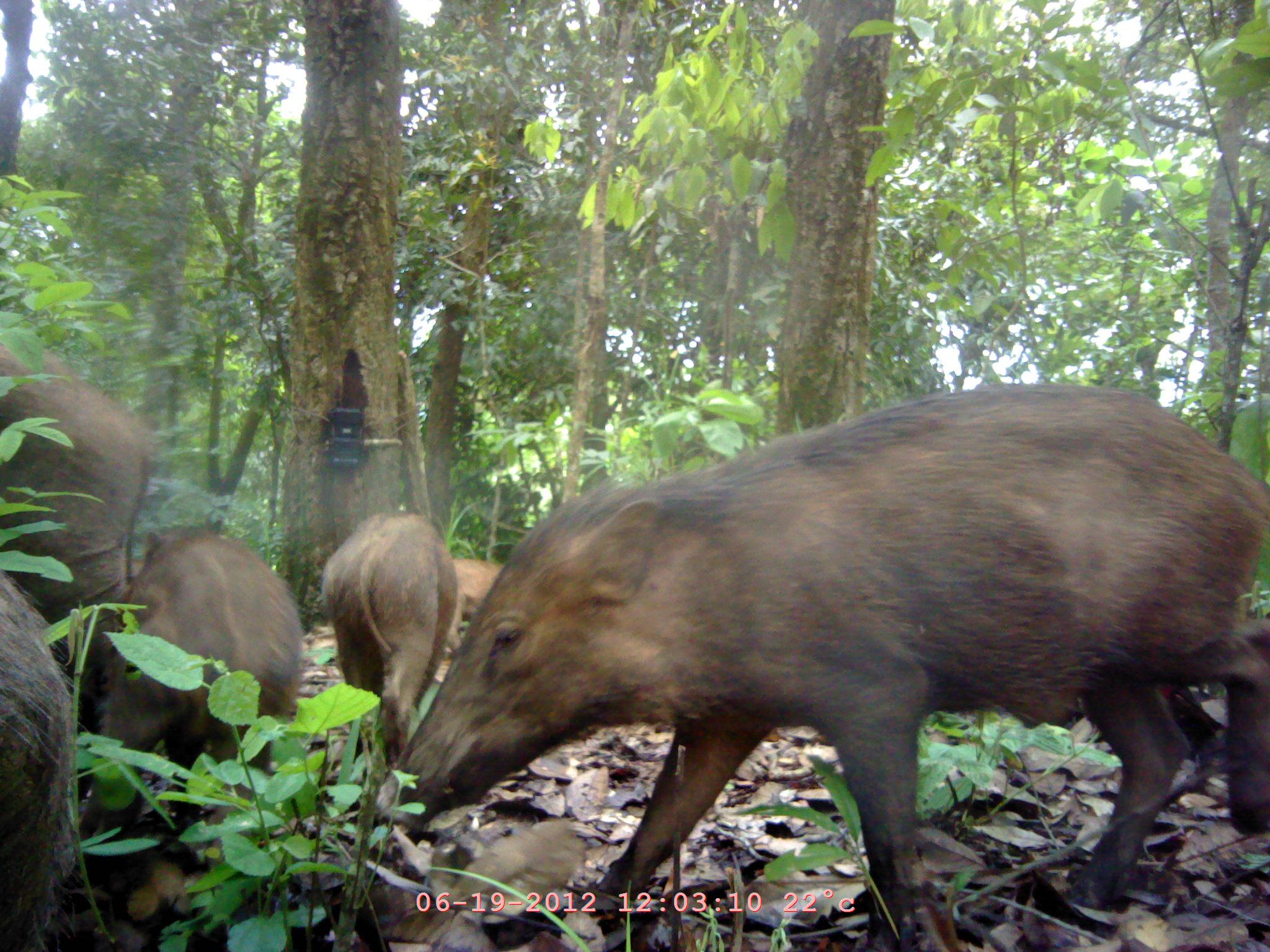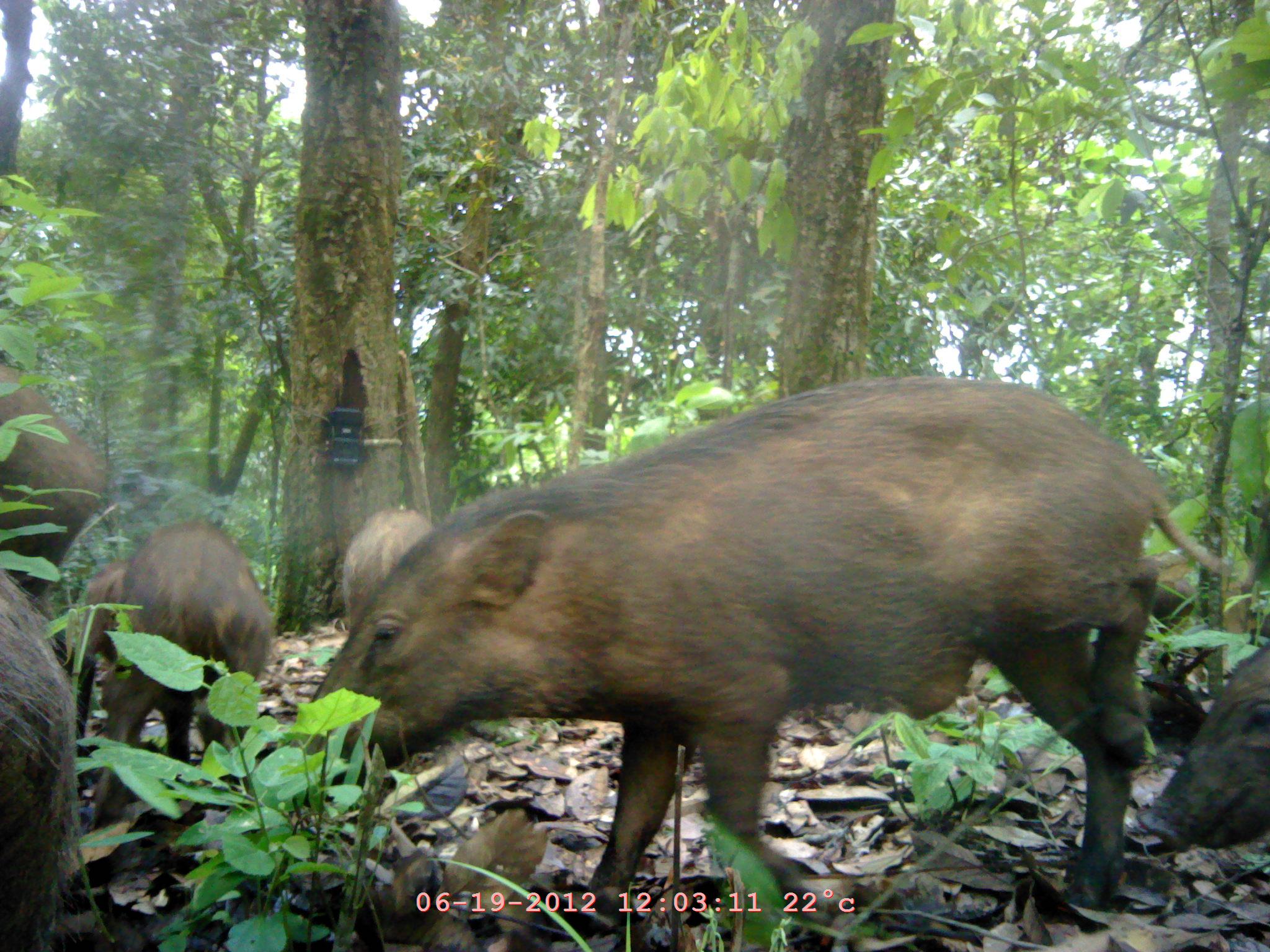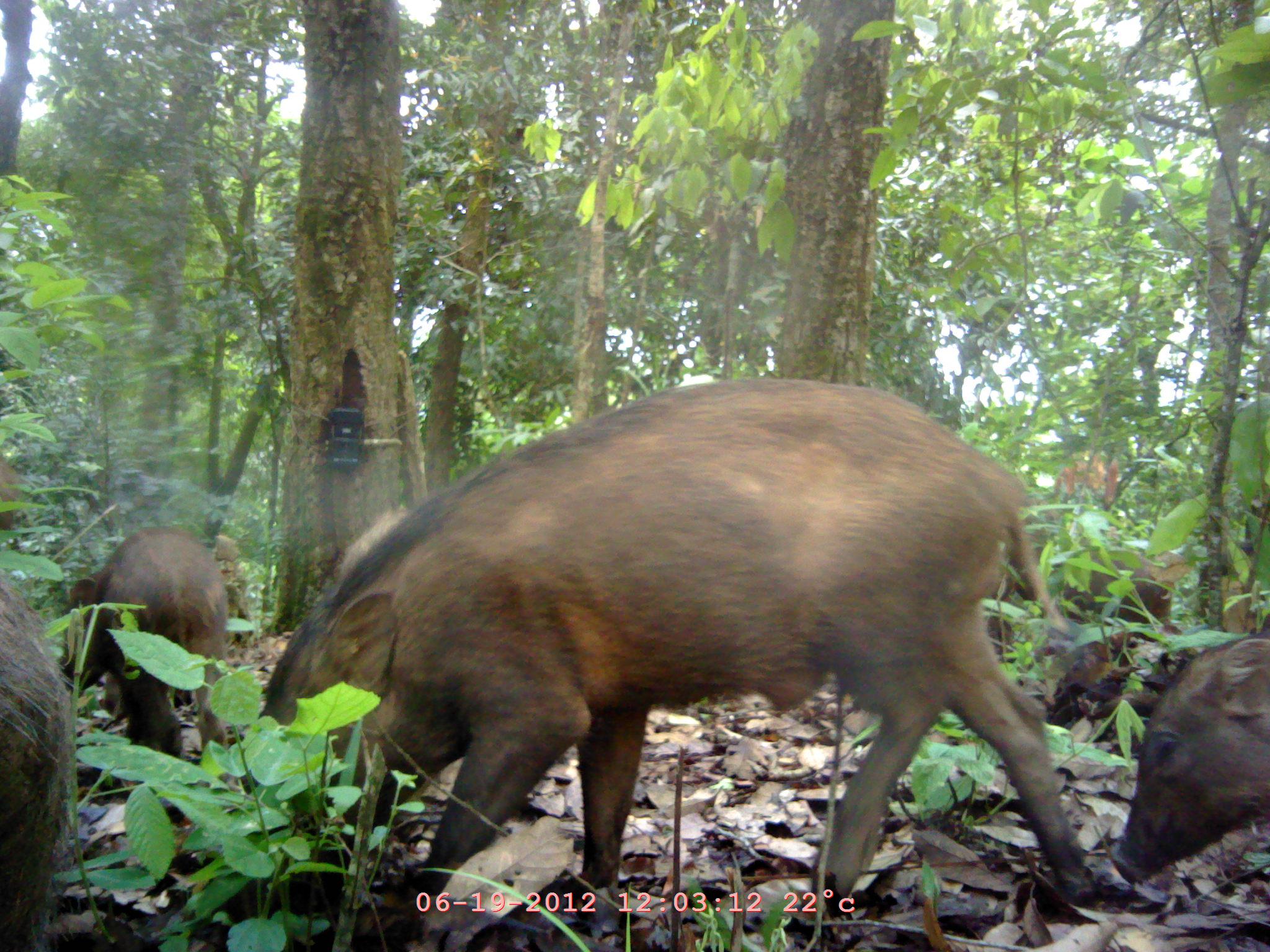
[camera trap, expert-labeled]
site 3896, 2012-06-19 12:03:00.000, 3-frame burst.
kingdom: Animalia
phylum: Chordata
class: Mammalia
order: Artiodactyla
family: Suidae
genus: Sus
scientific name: Sus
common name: pigs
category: sus sp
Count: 6.